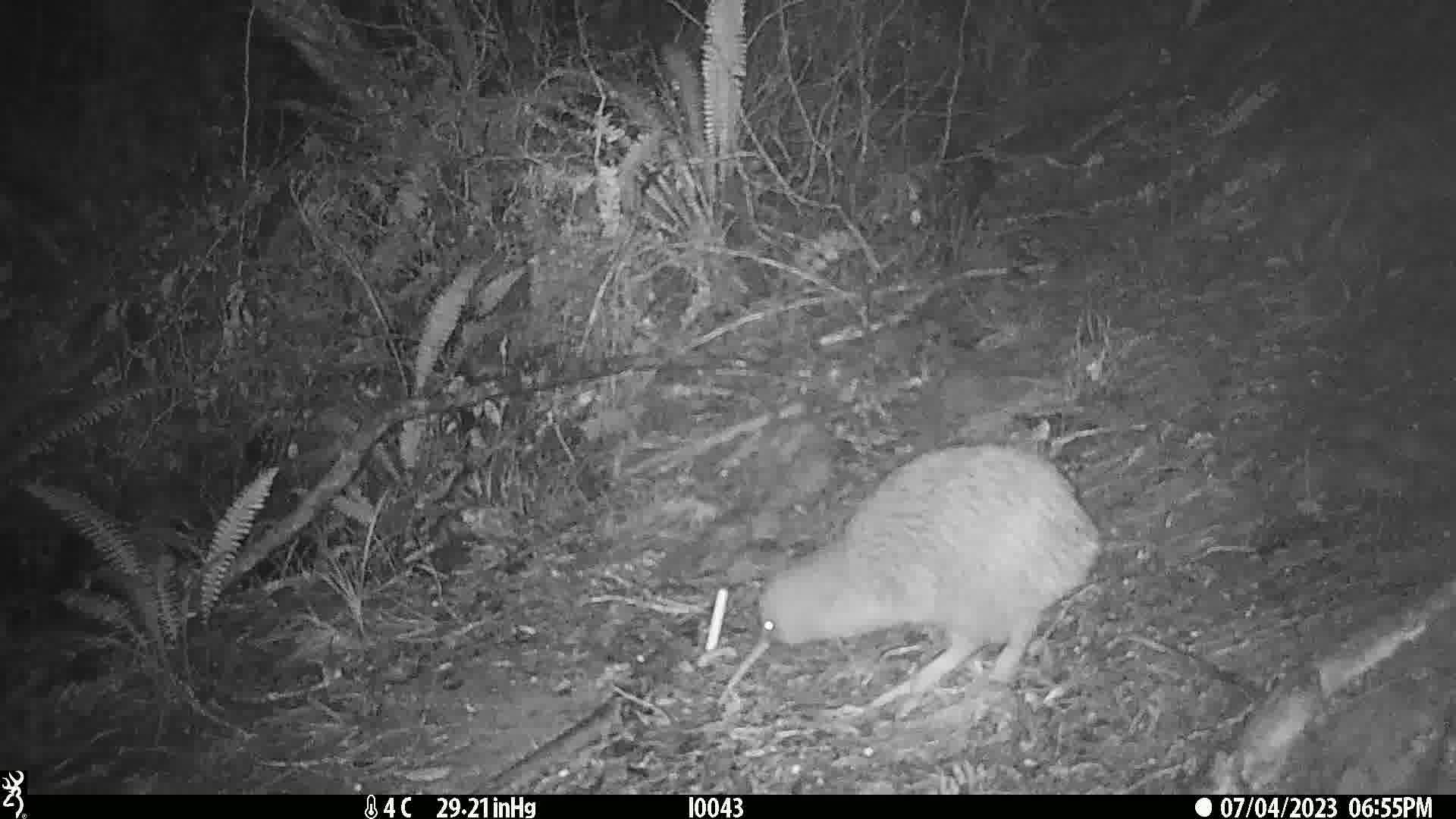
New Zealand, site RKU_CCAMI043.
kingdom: Animalia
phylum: Chordata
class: Aves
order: Apterygiformes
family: Apterygidae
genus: Apteryx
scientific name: Apteryx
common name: kiwi